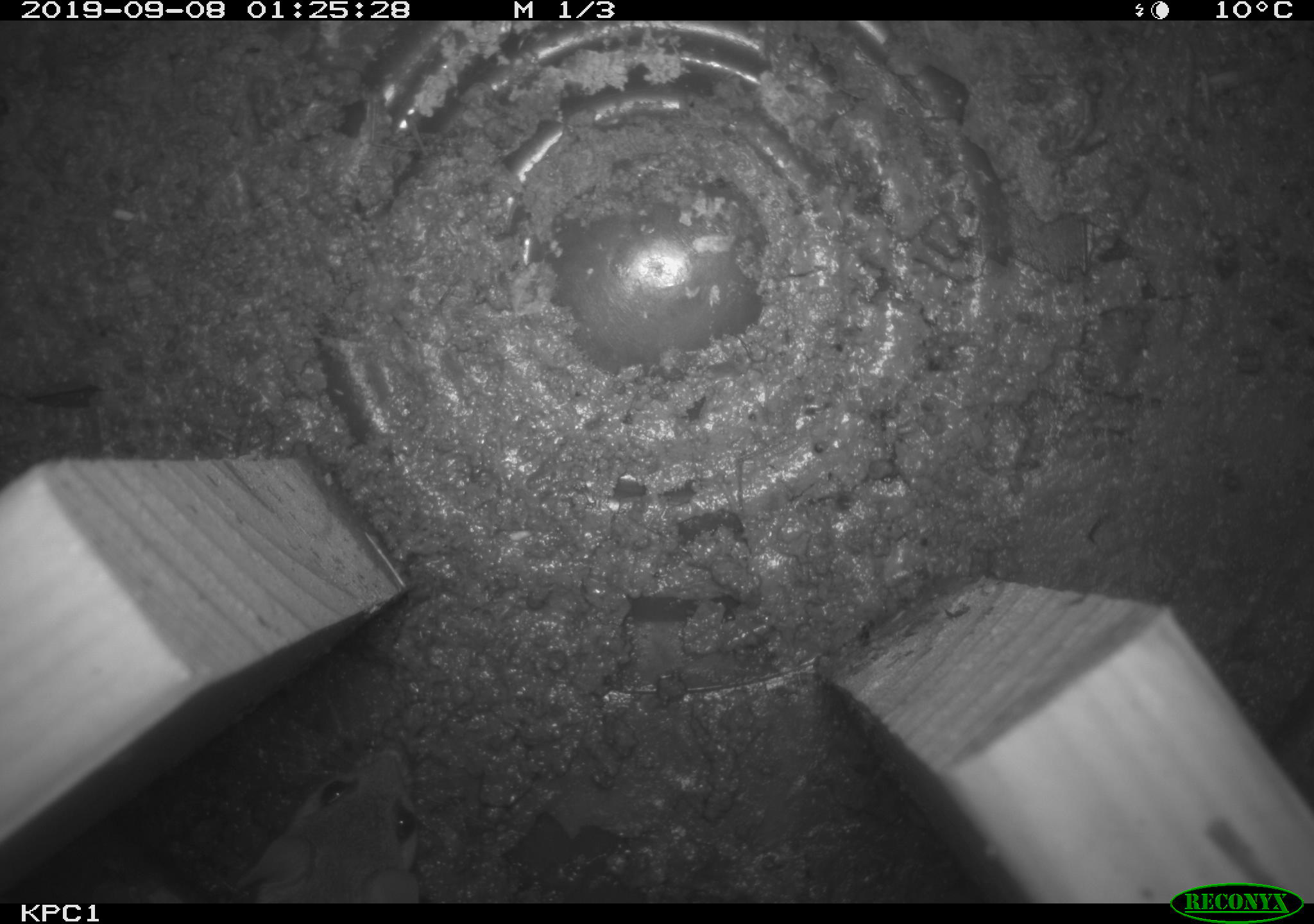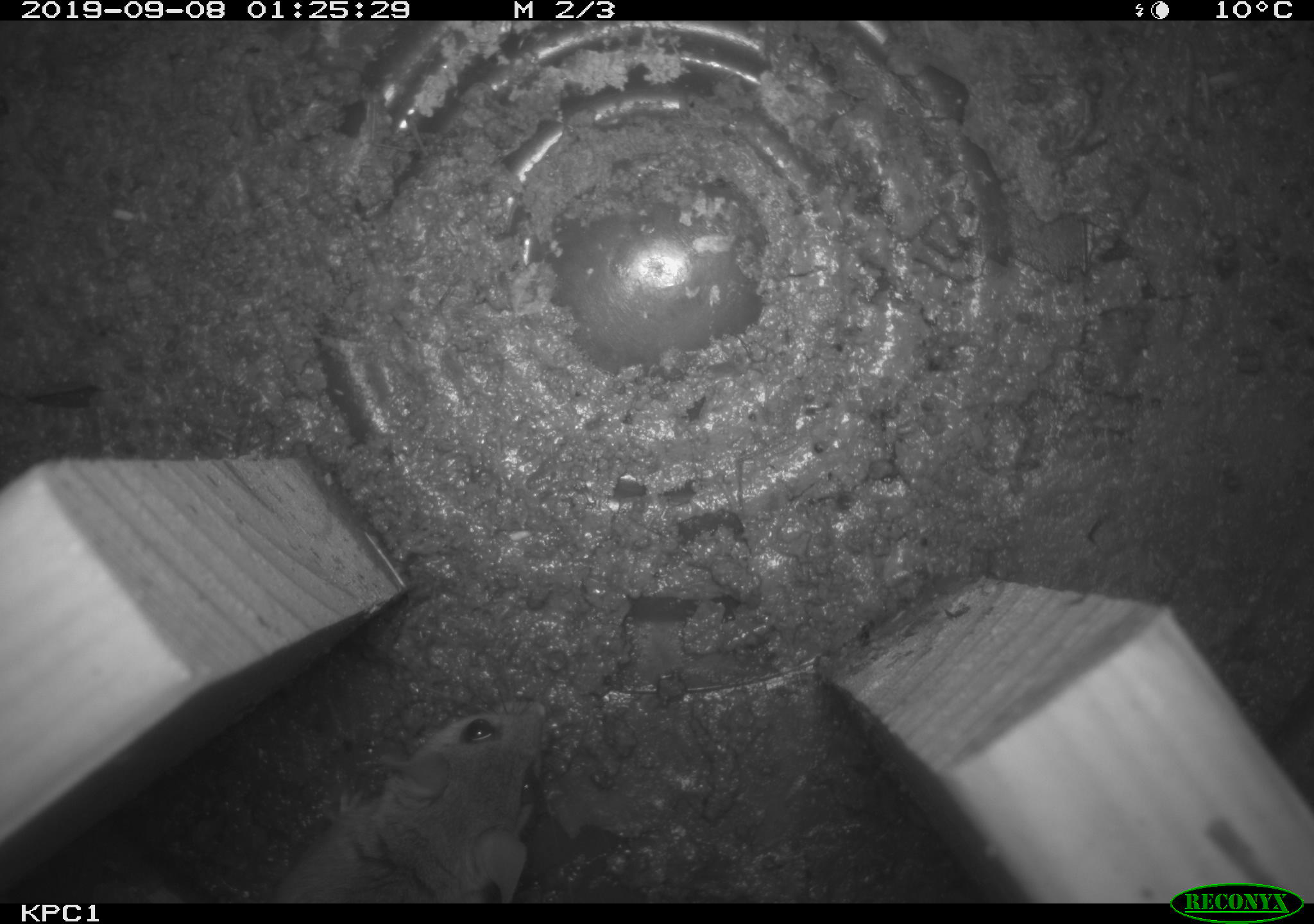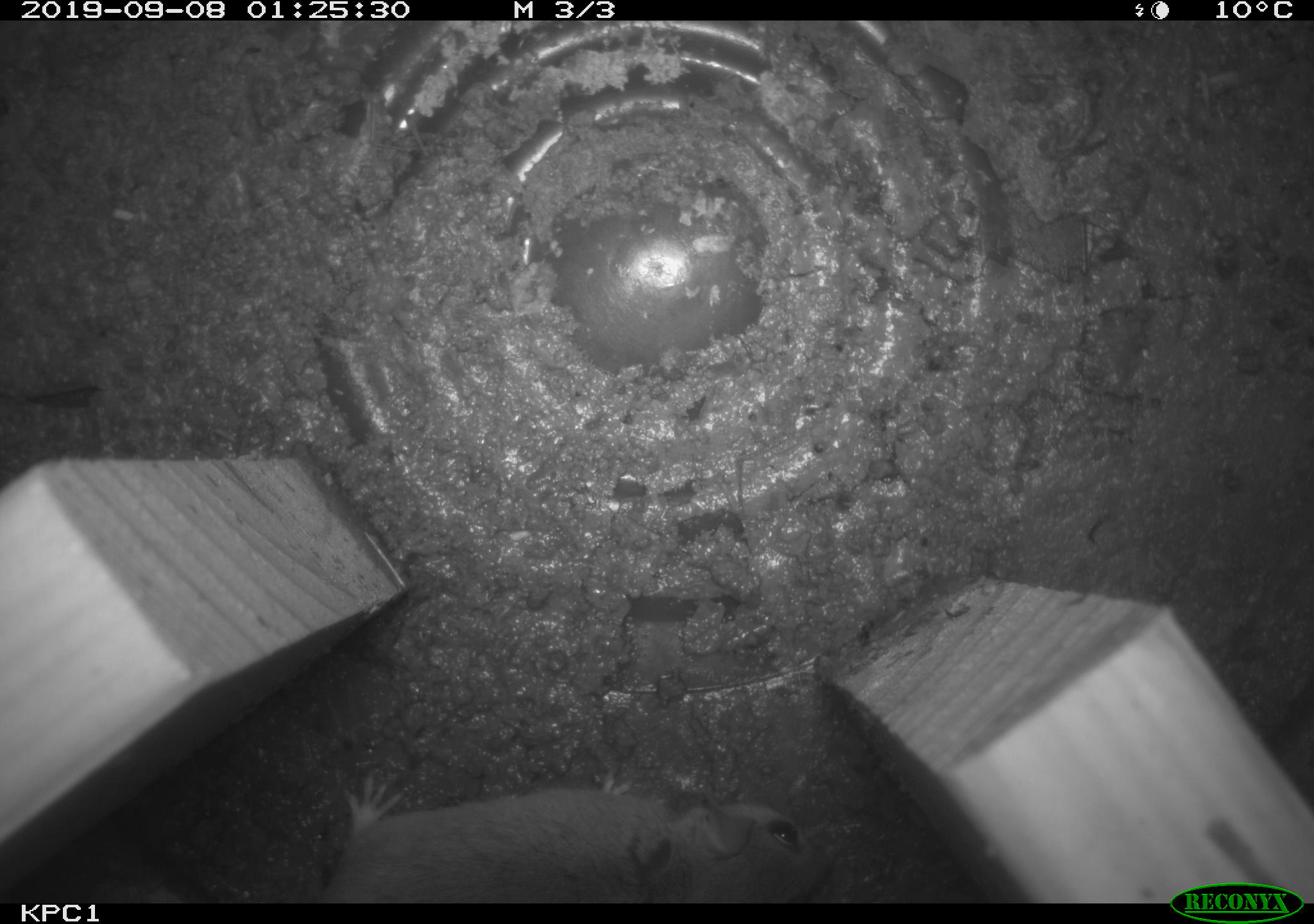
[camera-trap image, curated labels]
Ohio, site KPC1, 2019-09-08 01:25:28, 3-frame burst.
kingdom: Animalia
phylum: Chordata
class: Mammalia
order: Rodentia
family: Cricetidae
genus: Peromyscus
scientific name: Peromyscus leucopus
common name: white-footed mouse